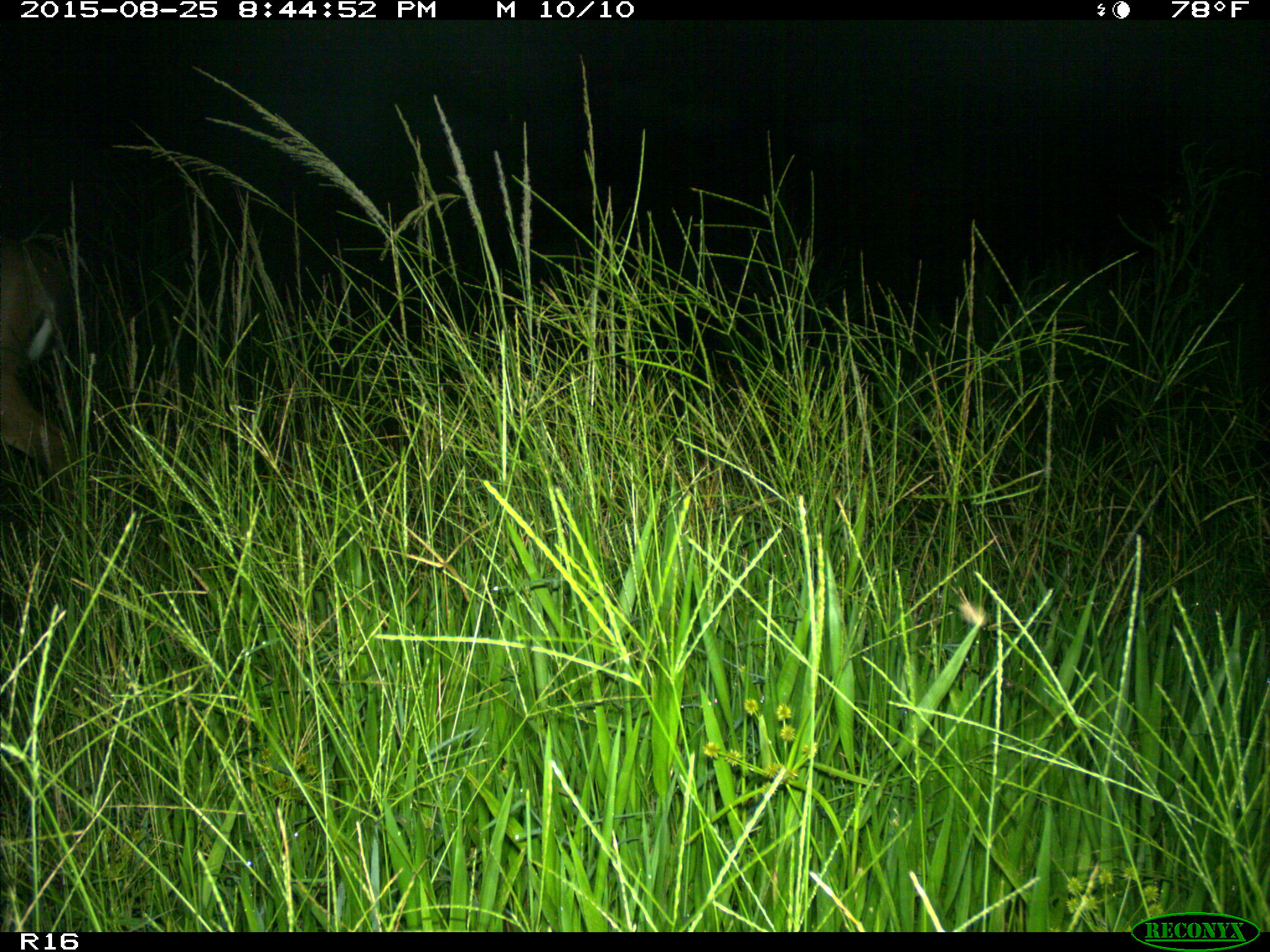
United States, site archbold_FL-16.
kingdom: Animalia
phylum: Chordata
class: Mammalia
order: Artiodactyla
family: Cervidae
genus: Odocoileus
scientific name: Odocoileus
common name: deer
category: unidentified deer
Unidentified deer (deer) (Odocoileus).